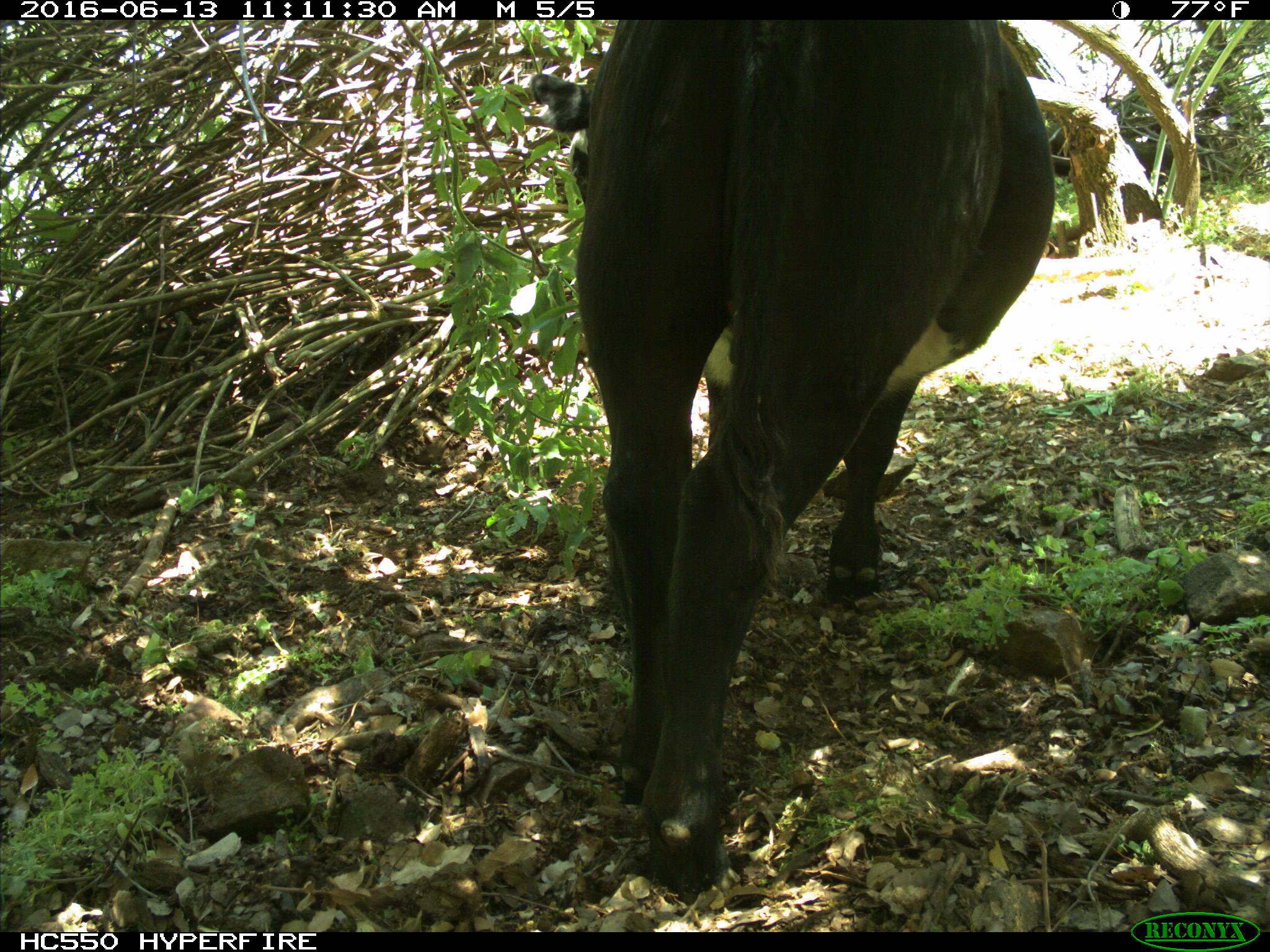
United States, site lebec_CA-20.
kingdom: Animalia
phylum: Chordata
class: Mammalia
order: Artiodactyla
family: Bovidae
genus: Bos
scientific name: Bos taurus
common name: domestic cow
Bos taurus (domestic cow).